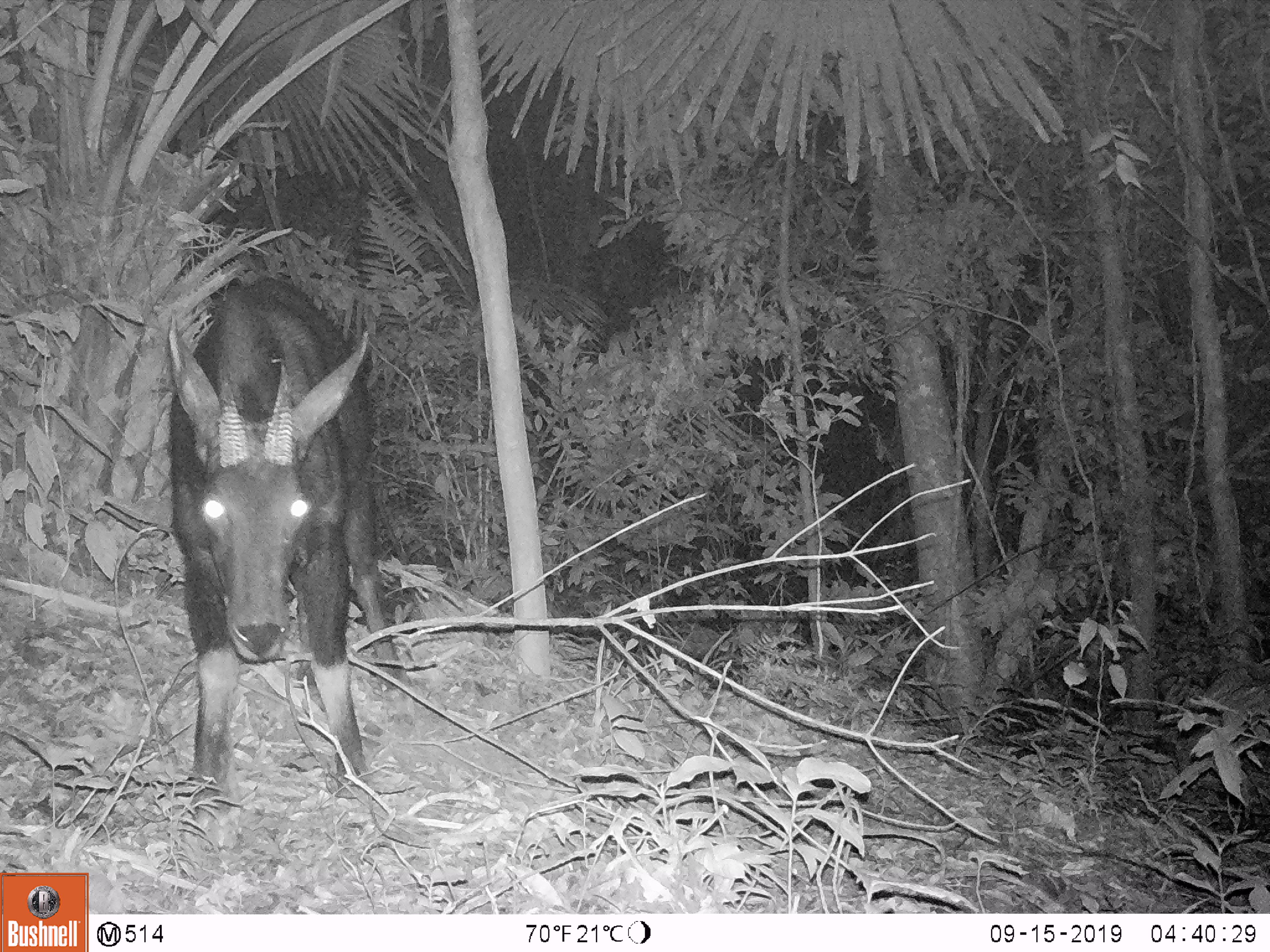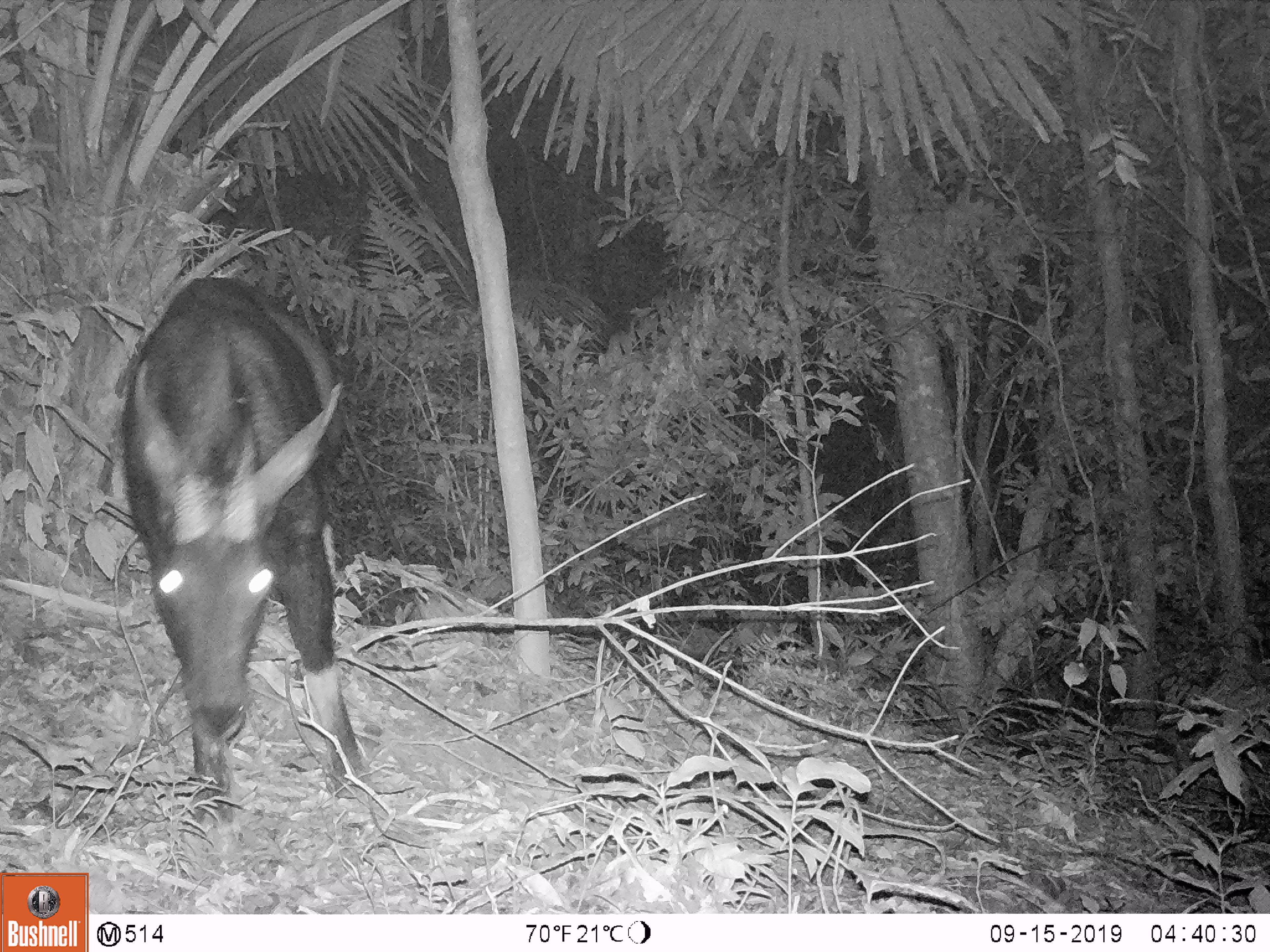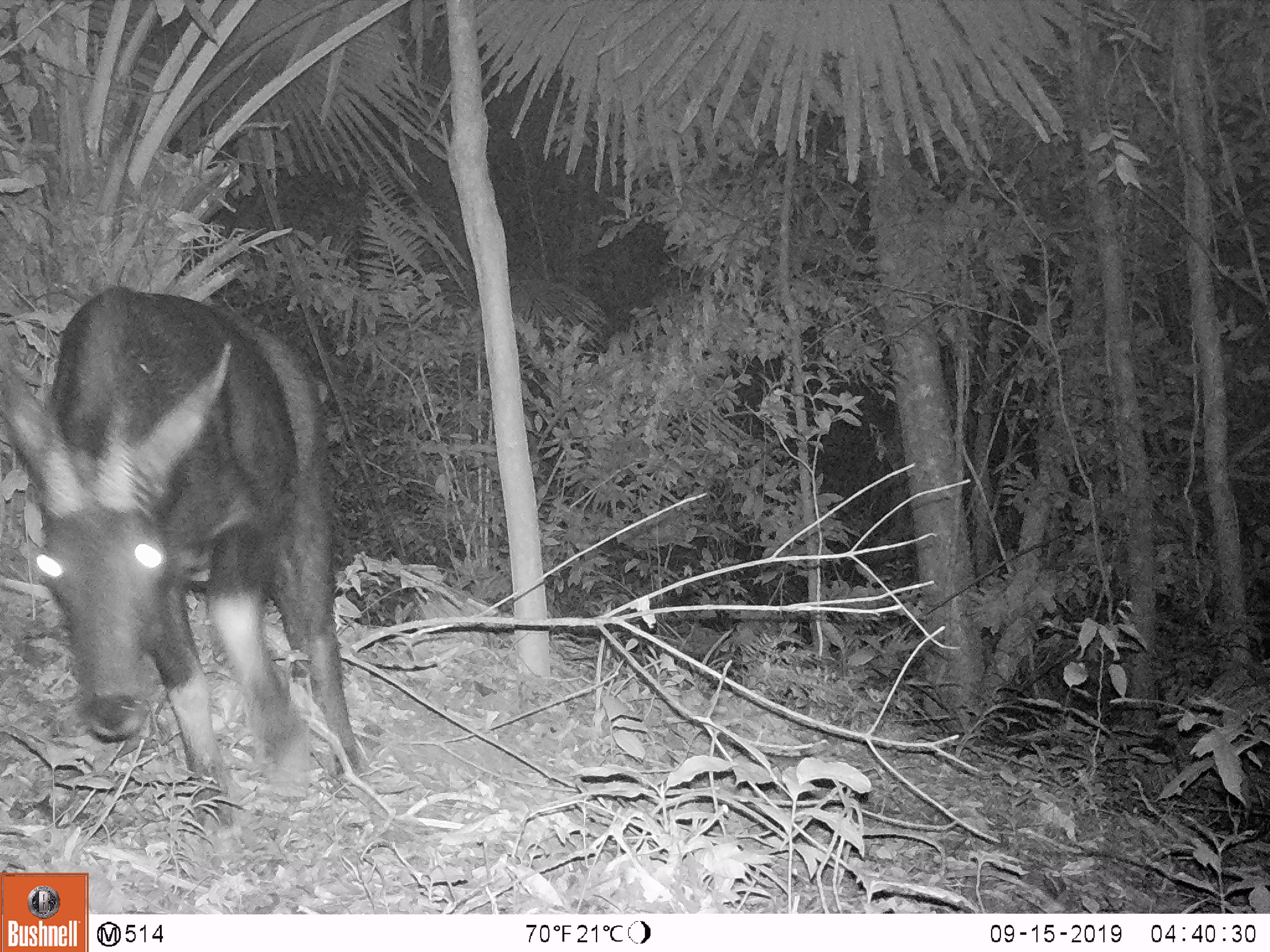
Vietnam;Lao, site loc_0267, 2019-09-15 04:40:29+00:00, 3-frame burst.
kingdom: Animalia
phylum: Chordata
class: Mammalia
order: Artiodactyla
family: Bovidae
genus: Capricornis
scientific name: Capricornis sumatraensis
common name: chinese serow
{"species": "chinese serow (Capricornis sumatraensis)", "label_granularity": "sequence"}